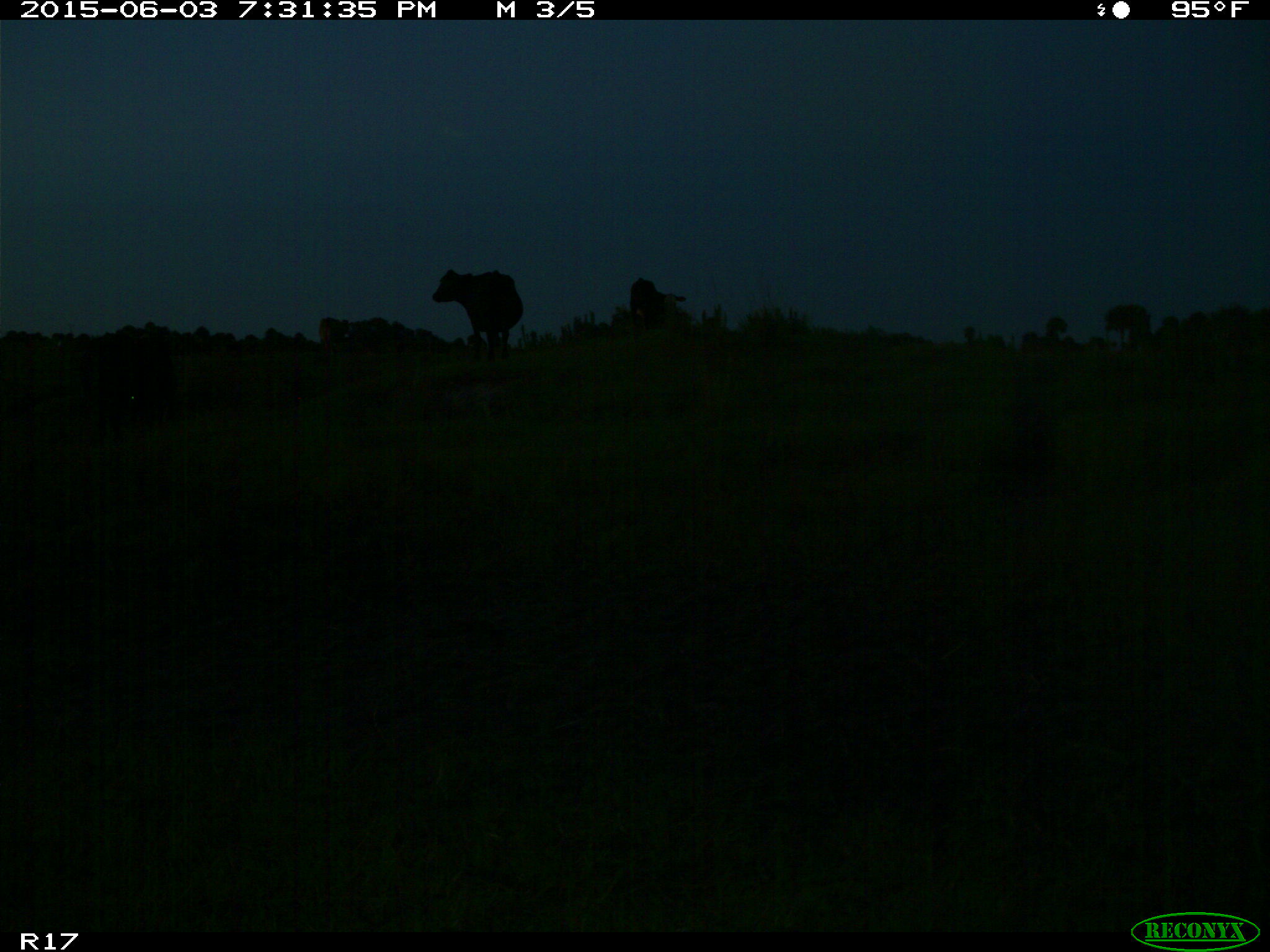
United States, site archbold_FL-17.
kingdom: Animalia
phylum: Chordata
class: Mammalia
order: Artiodactyla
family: Bovidae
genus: Bos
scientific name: Bos taurus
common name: domestic cow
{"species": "Bos taurus (domestic cow)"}